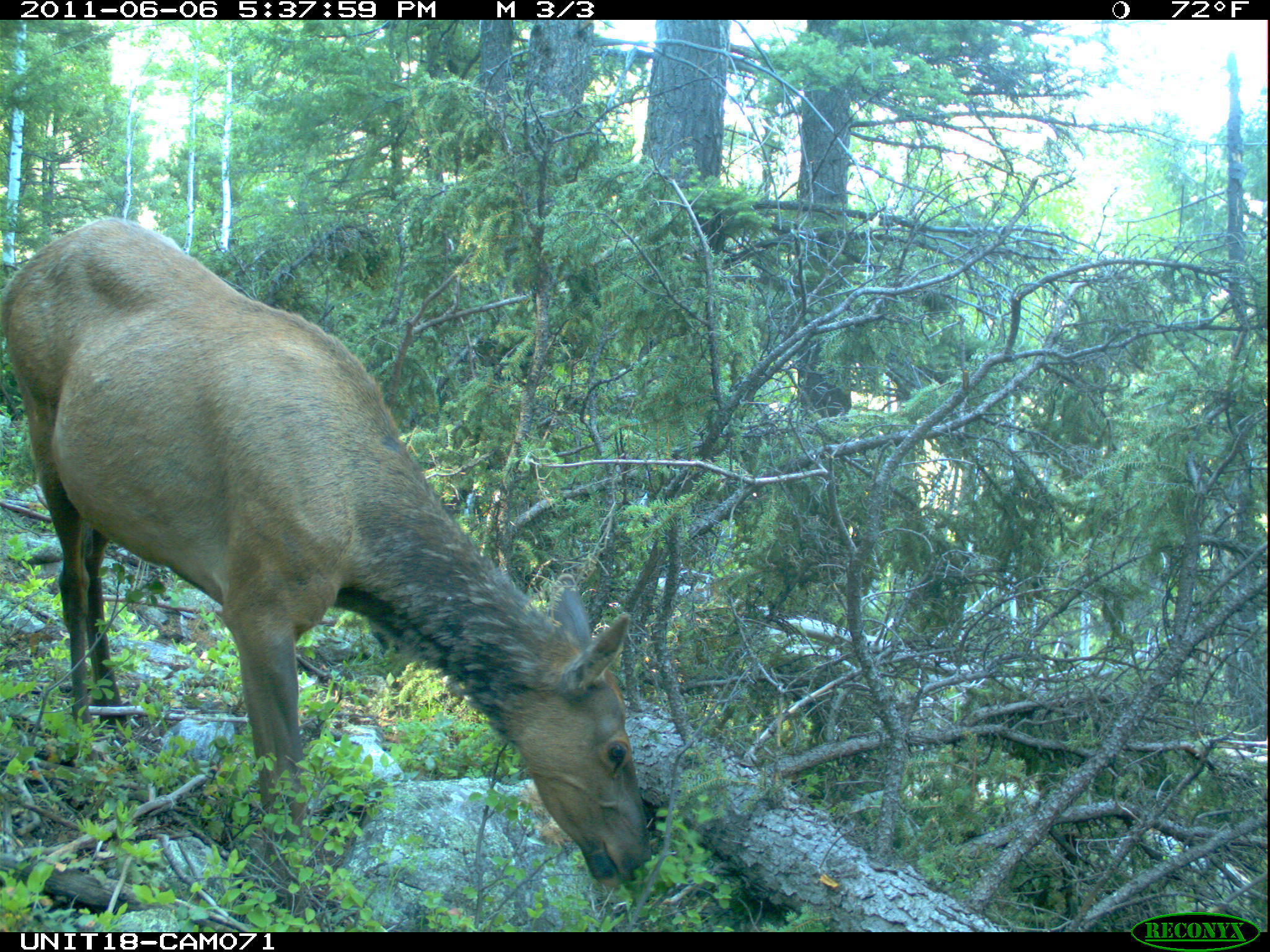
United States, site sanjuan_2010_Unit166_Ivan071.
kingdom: Animalia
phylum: Chordata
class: Mammalia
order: Artiodactyla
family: Cervidae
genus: Cervus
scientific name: Cervus elaphus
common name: red deer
Cervus elaphus (red deer).